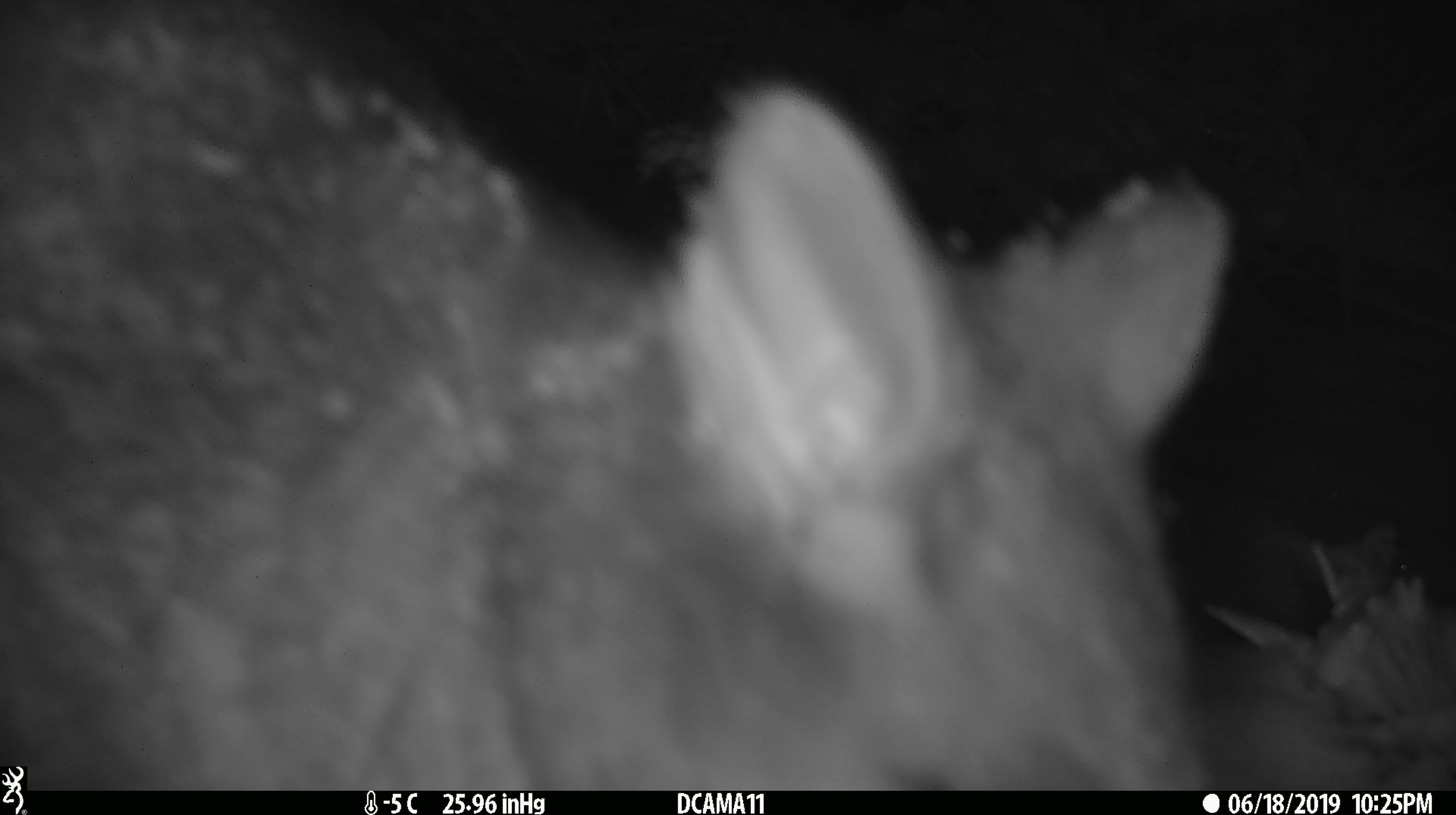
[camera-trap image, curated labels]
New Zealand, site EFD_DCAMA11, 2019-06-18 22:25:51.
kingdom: Animalia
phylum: Chordata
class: Mammalia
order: Diprotodontia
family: Phalangeridae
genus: Trichosurus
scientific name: Trichosurus vulpecula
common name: common brushtail possum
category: possum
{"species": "possum (common brushtail possum) (Trichosurus vulpecula)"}